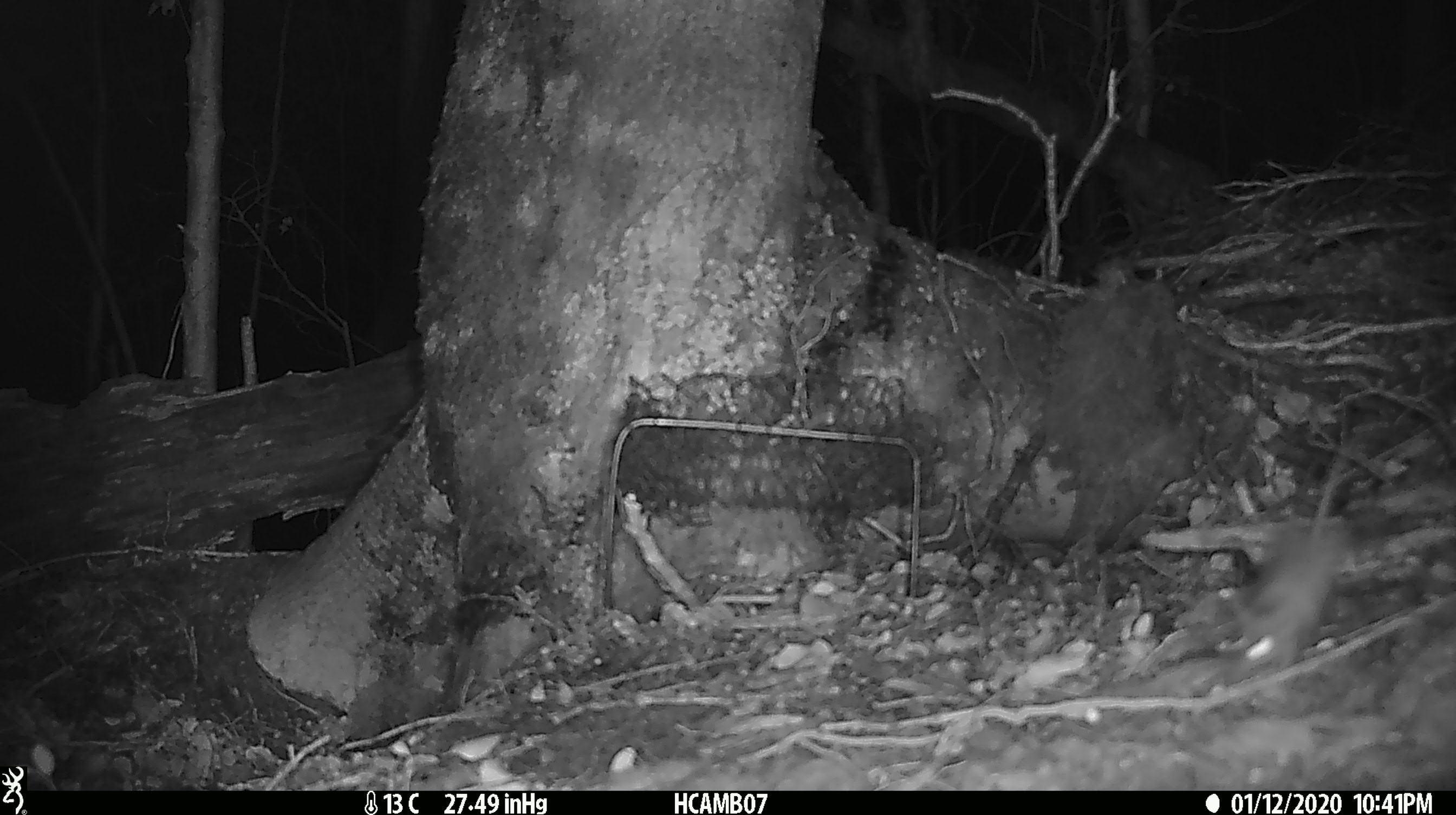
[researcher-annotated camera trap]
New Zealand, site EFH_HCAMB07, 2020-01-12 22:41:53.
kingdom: Animalia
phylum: Chordata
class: Mammalia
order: Rodentia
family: Muridae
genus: Mus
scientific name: Mus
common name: mouse